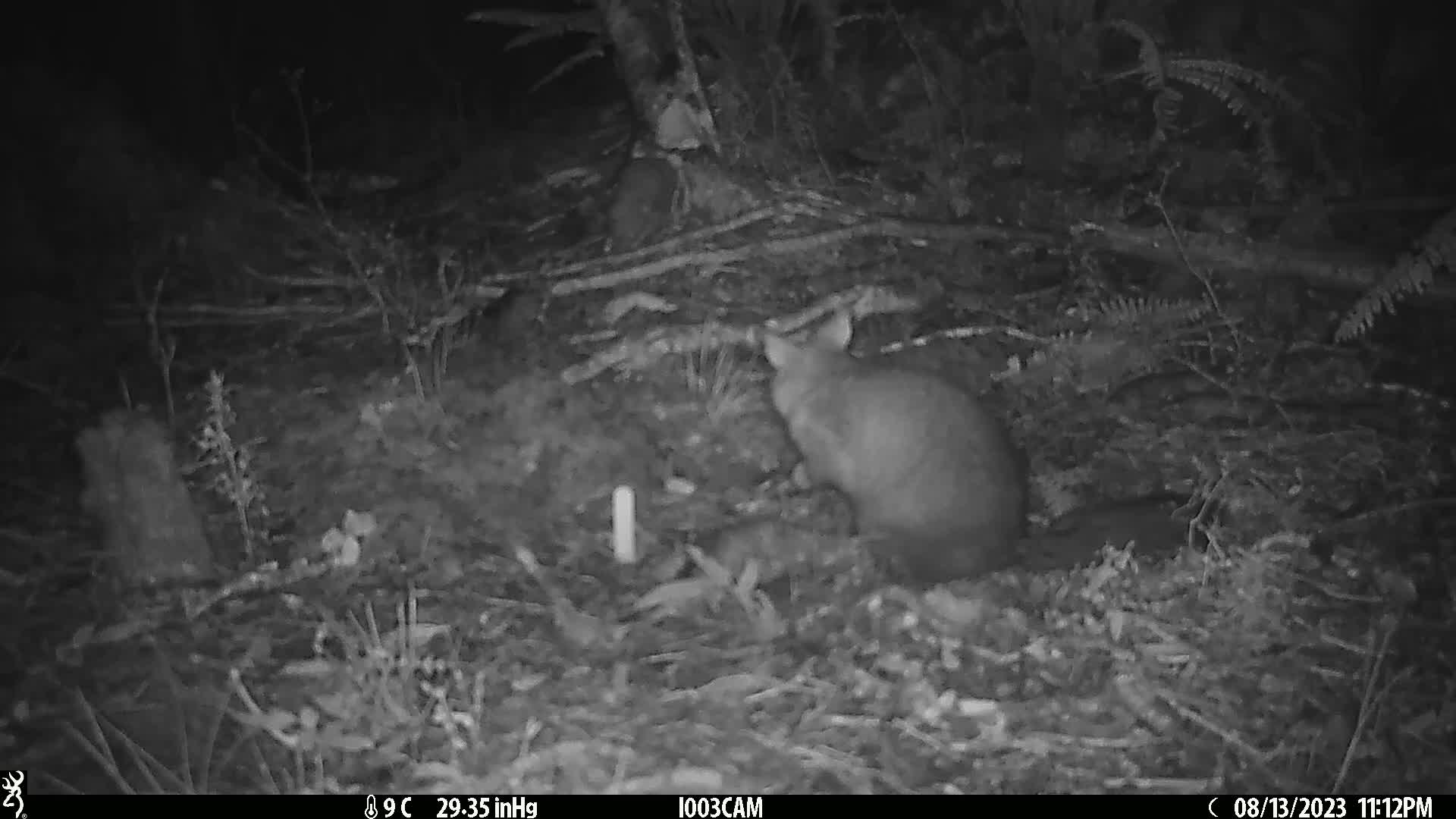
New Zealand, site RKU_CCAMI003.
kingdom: Animalia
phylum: Chordata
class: Mammalia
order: Diprotodontia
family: Phalangeridae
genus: Trichosurus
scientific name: Trichosurus vulpecula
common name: common brushtail possum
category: possum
Possum (common brushtail possum) (Trichosurus vulpecula).